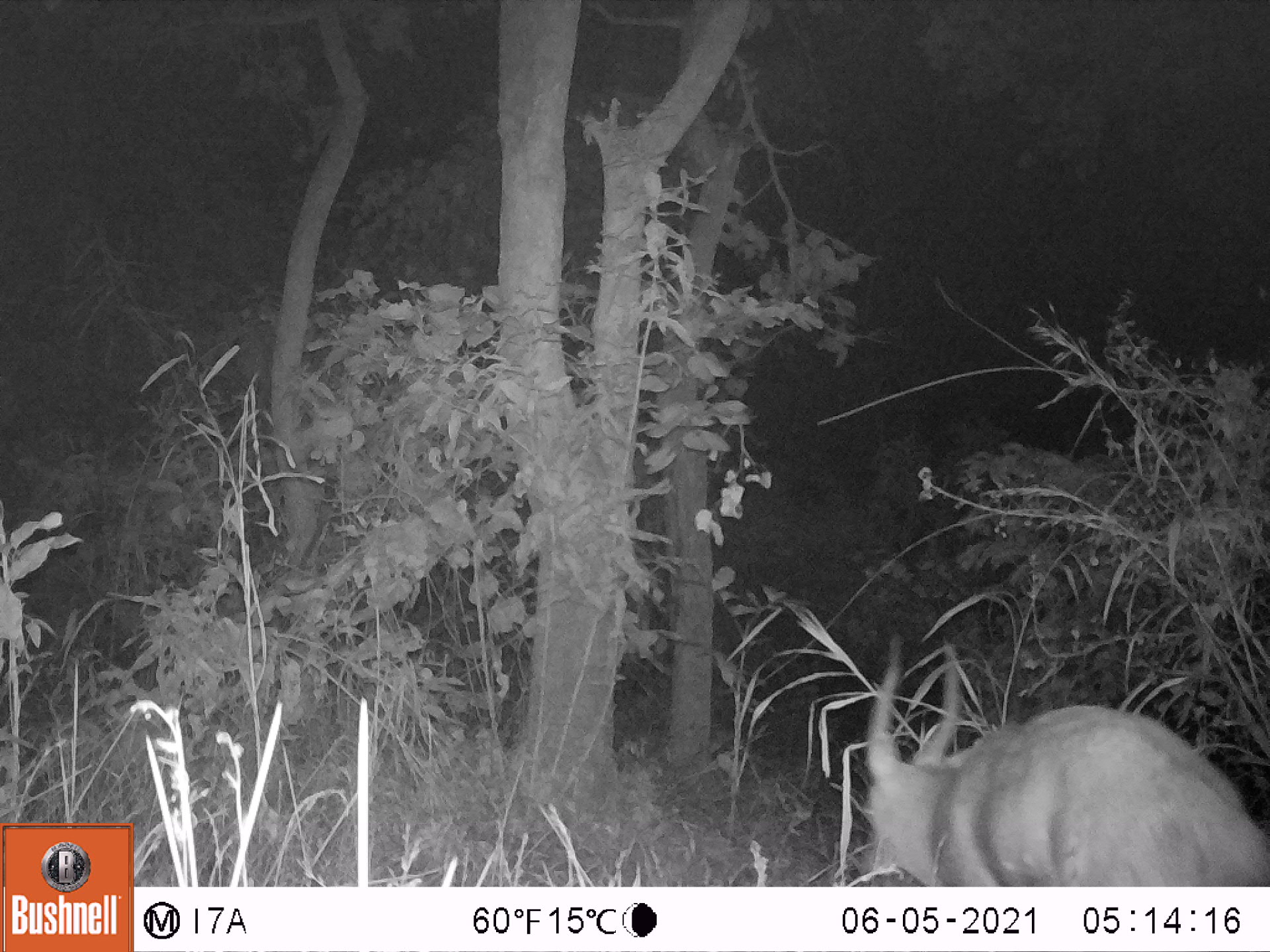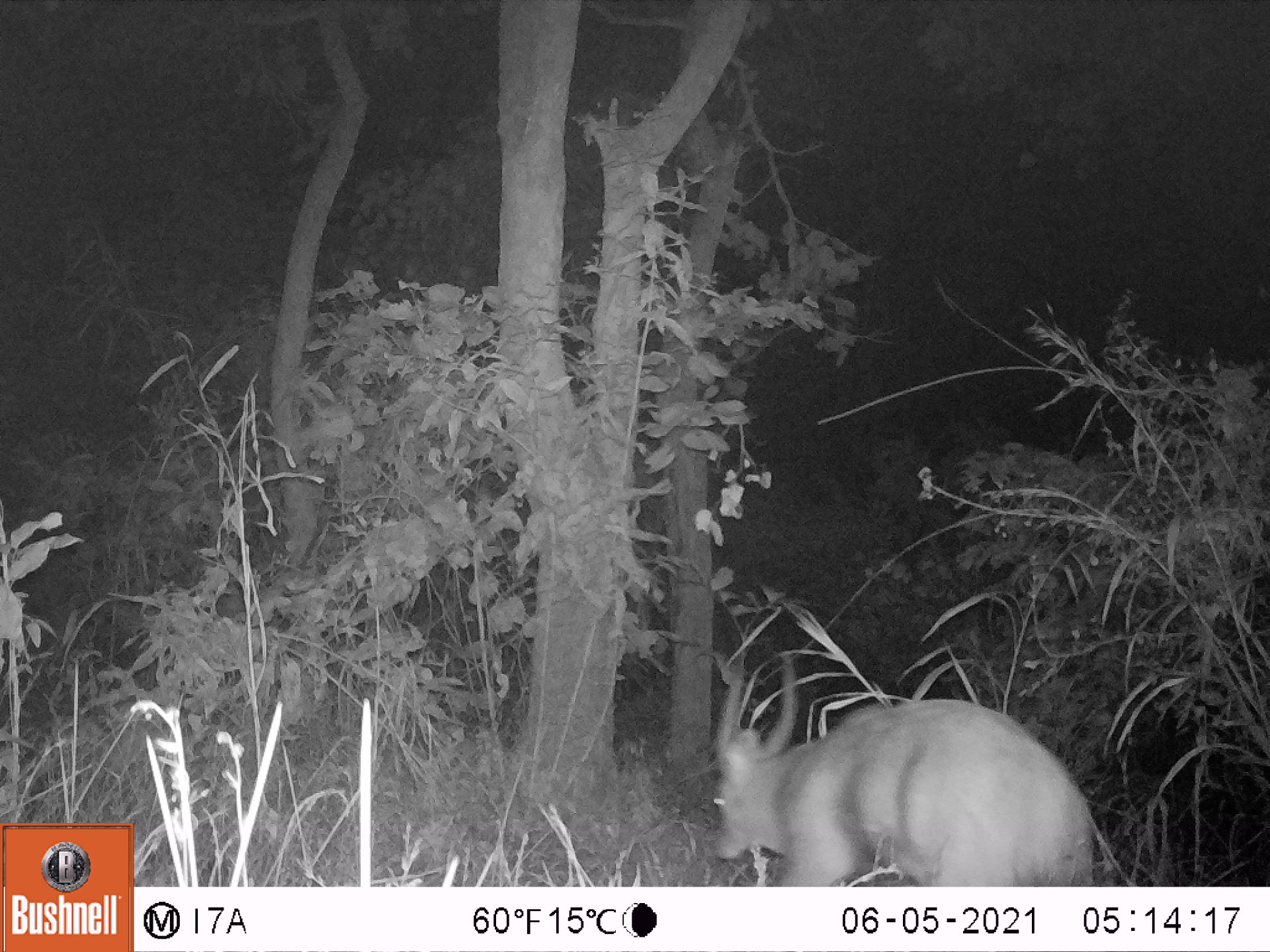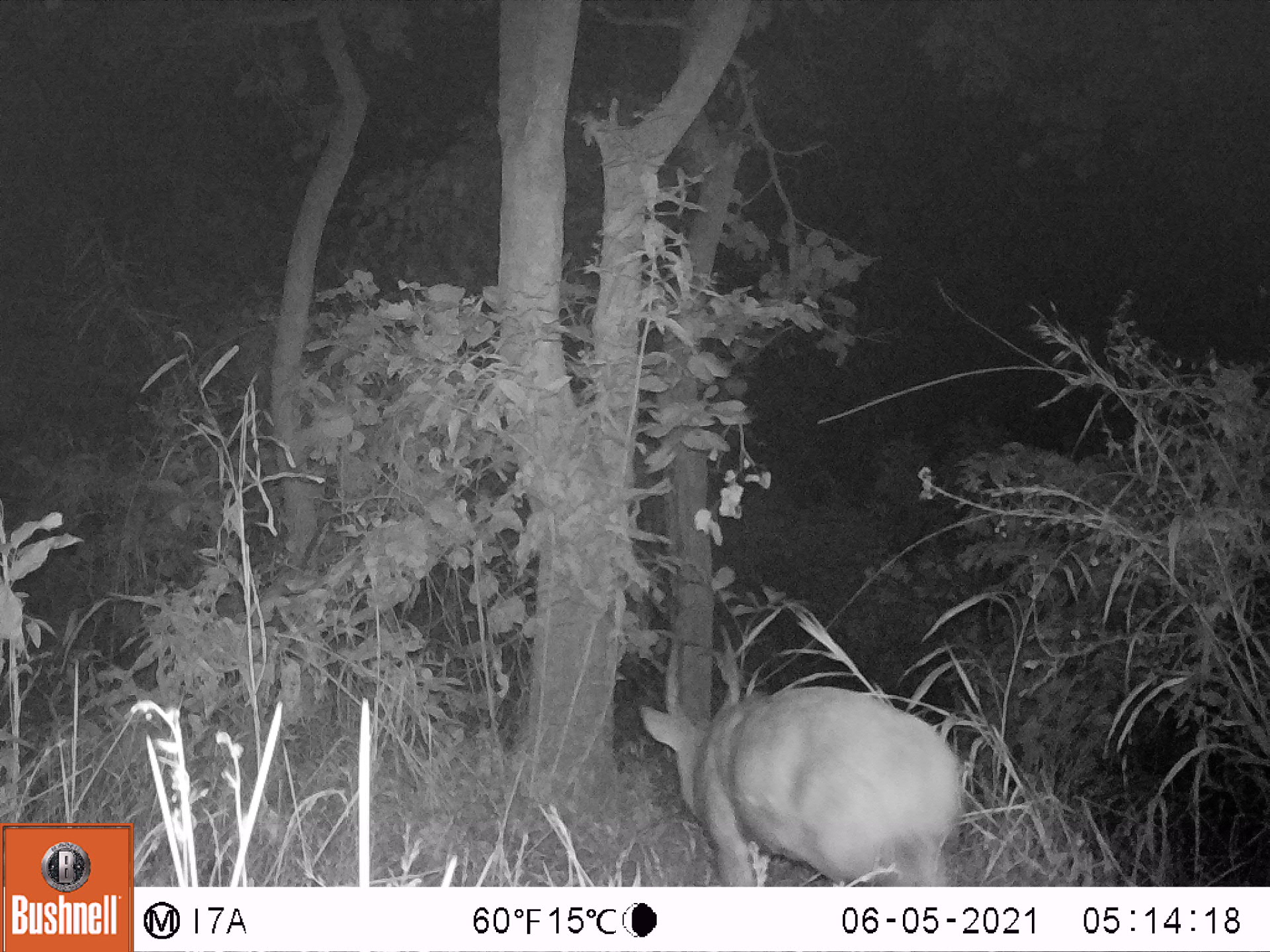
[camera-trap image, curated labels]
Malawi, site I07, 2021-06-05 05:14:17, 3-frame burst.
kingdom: Animalia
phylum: Chordata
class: Mammalia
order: Artiodactyla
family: Bovidae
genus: Tragelaphus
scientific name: Tragelaphus sylvaticus sylvaticus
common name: cape bushbuck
Cape bushbuck (Tragelaphus sylvaticus sylvaticus), count 1.